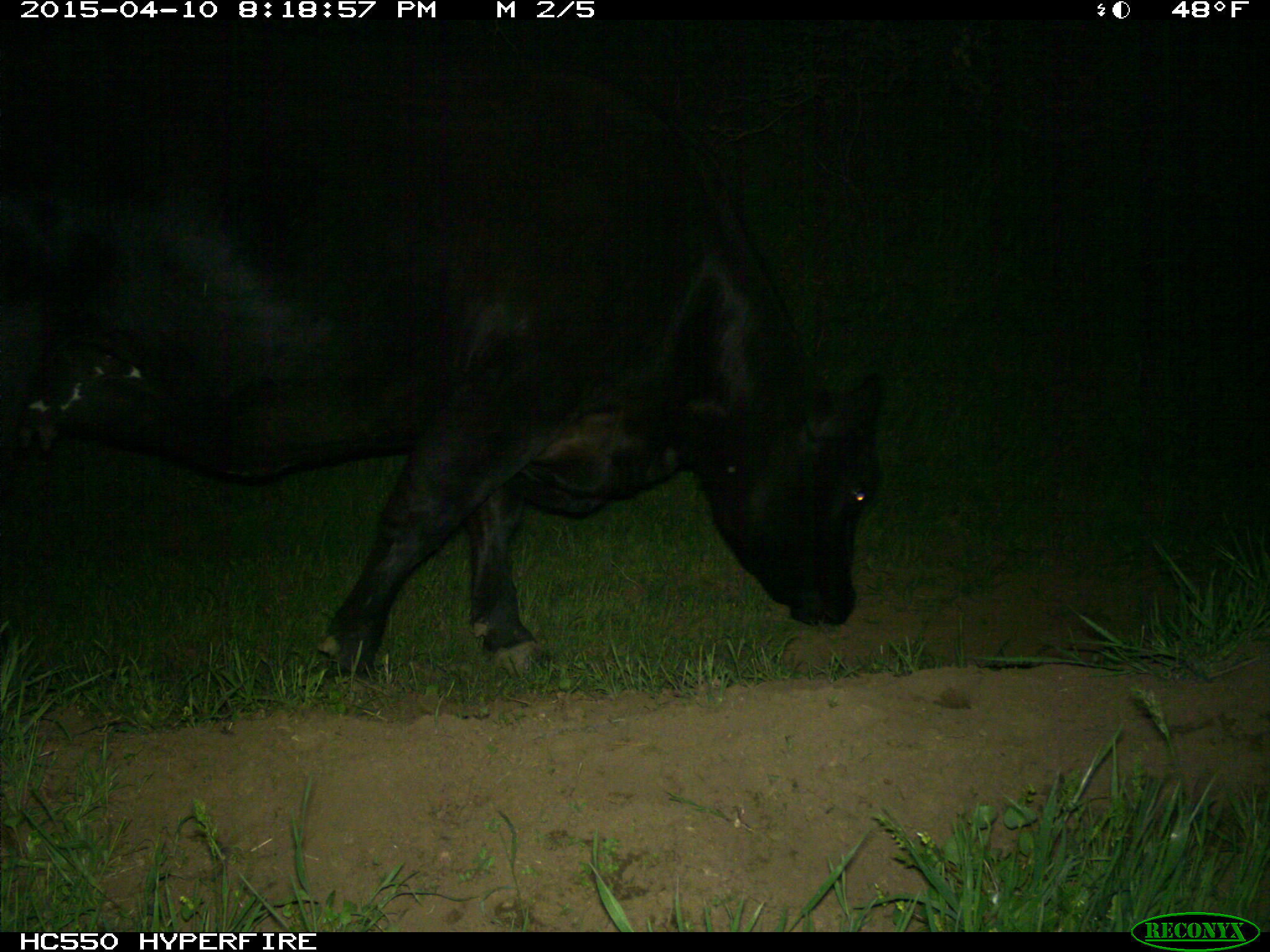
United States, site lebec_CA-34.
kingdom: Animalia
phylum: Chordata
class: Mammalia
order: Artiodactyla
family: Bovidae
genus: Bos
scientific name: Bos taurus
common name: domestic cow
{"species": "Bos taurus (domestic cow)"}